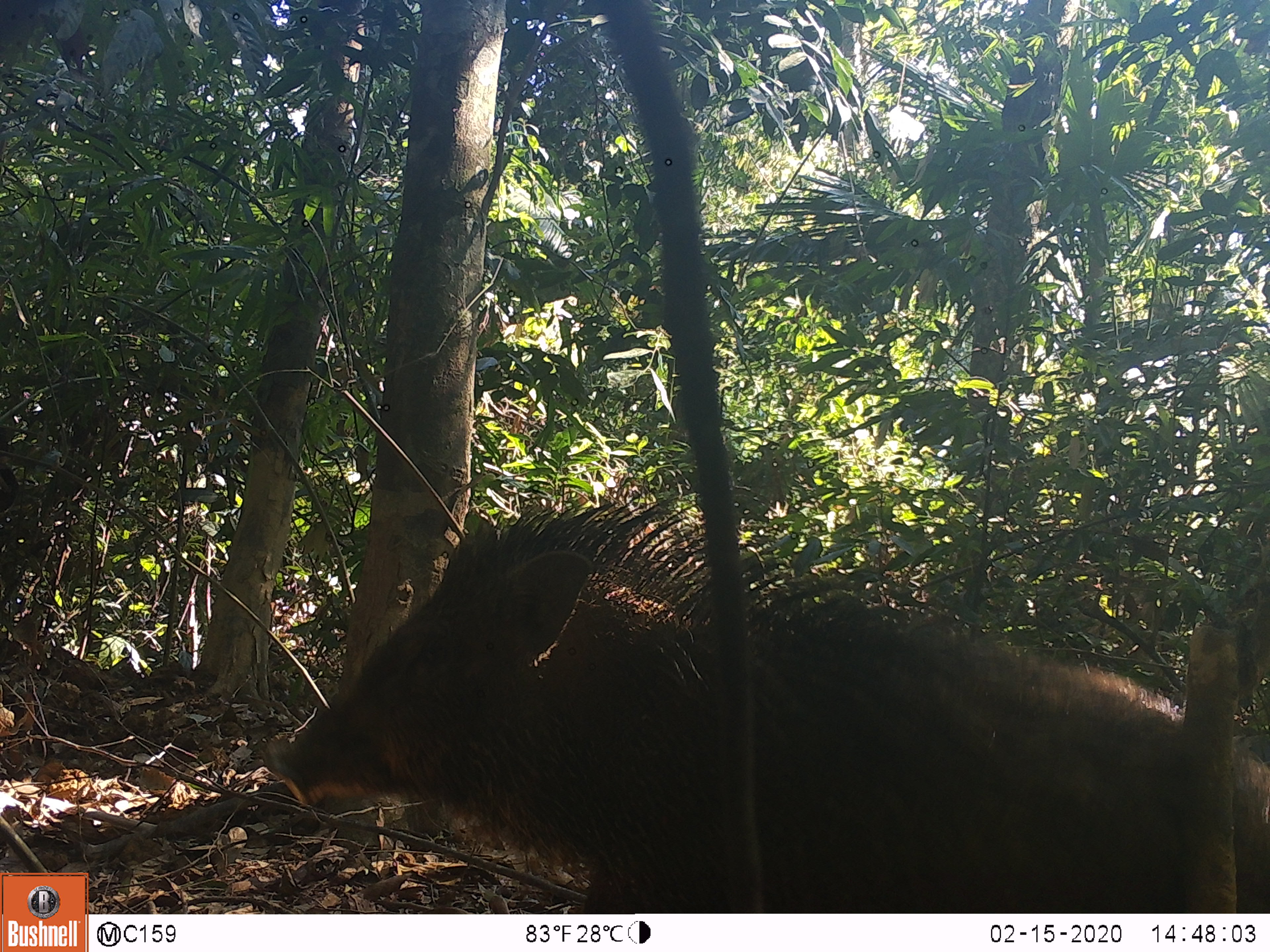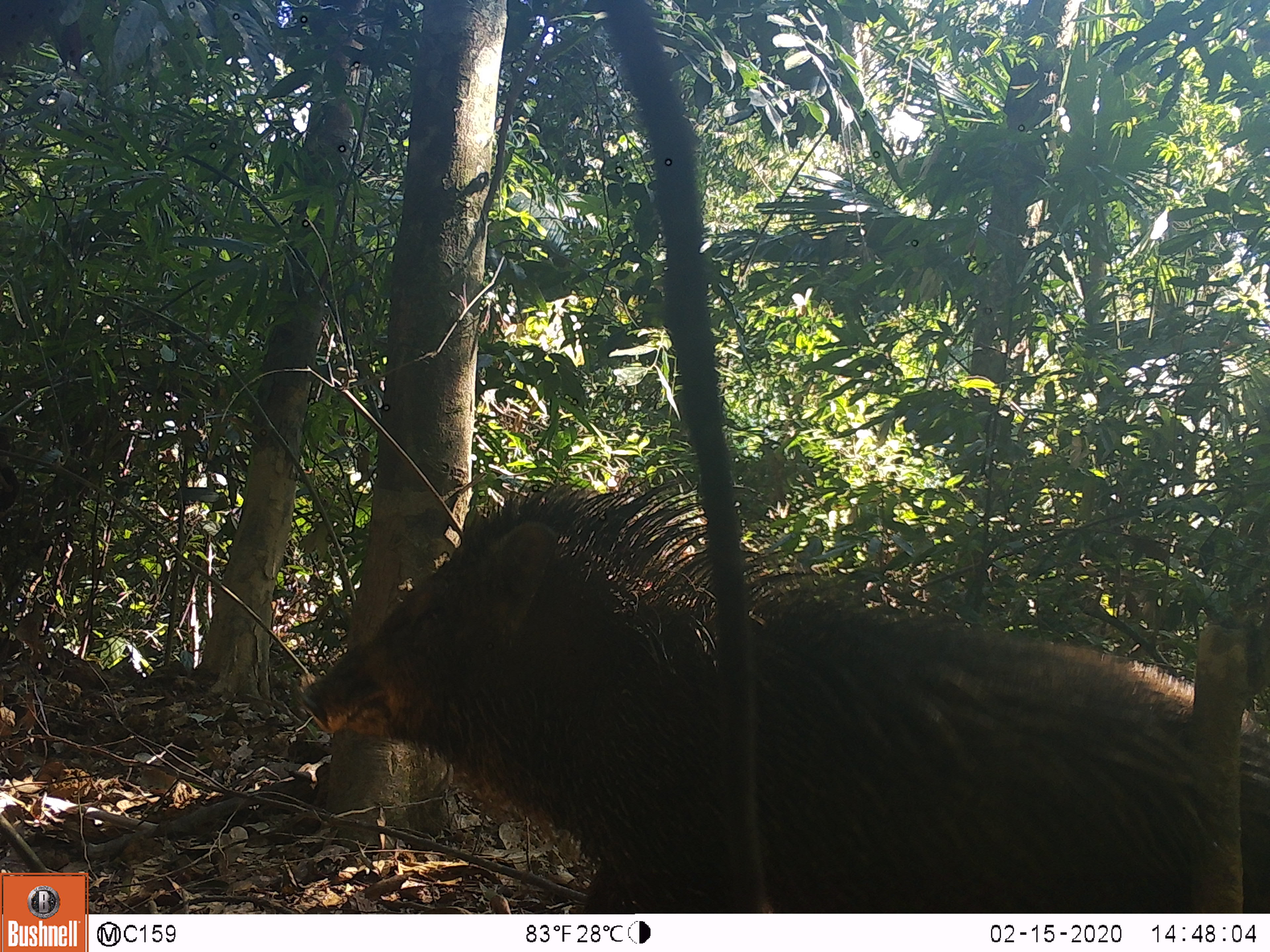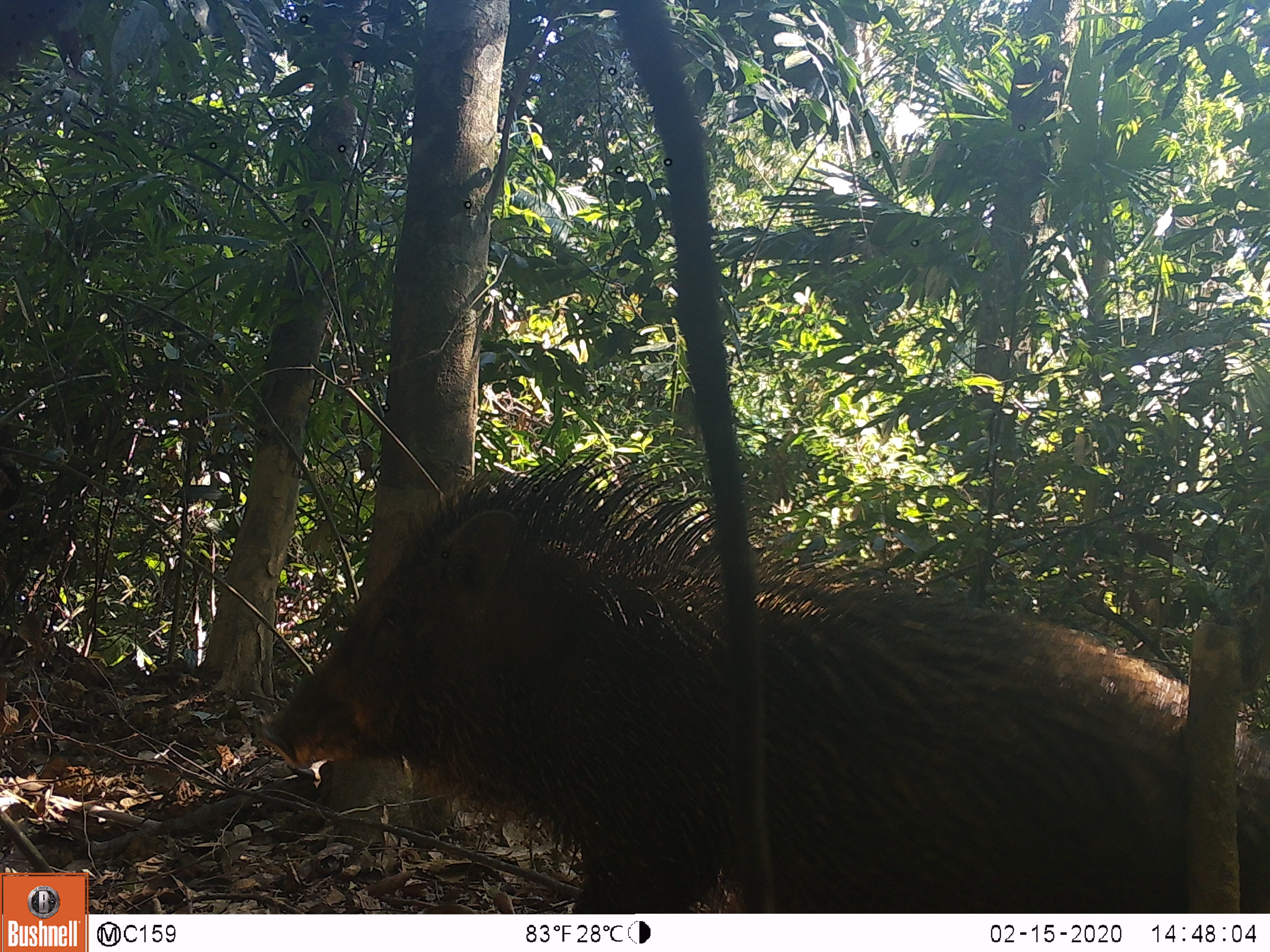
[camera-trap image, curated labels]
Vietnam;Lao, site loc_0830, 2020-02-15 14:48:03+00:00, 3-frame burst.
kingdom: Animalia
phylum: Chordata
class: Mammalia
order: Artiodactyla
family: Suidae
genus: Sus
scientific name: Sus scrofa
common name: eurasian wild pig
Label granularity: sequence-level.